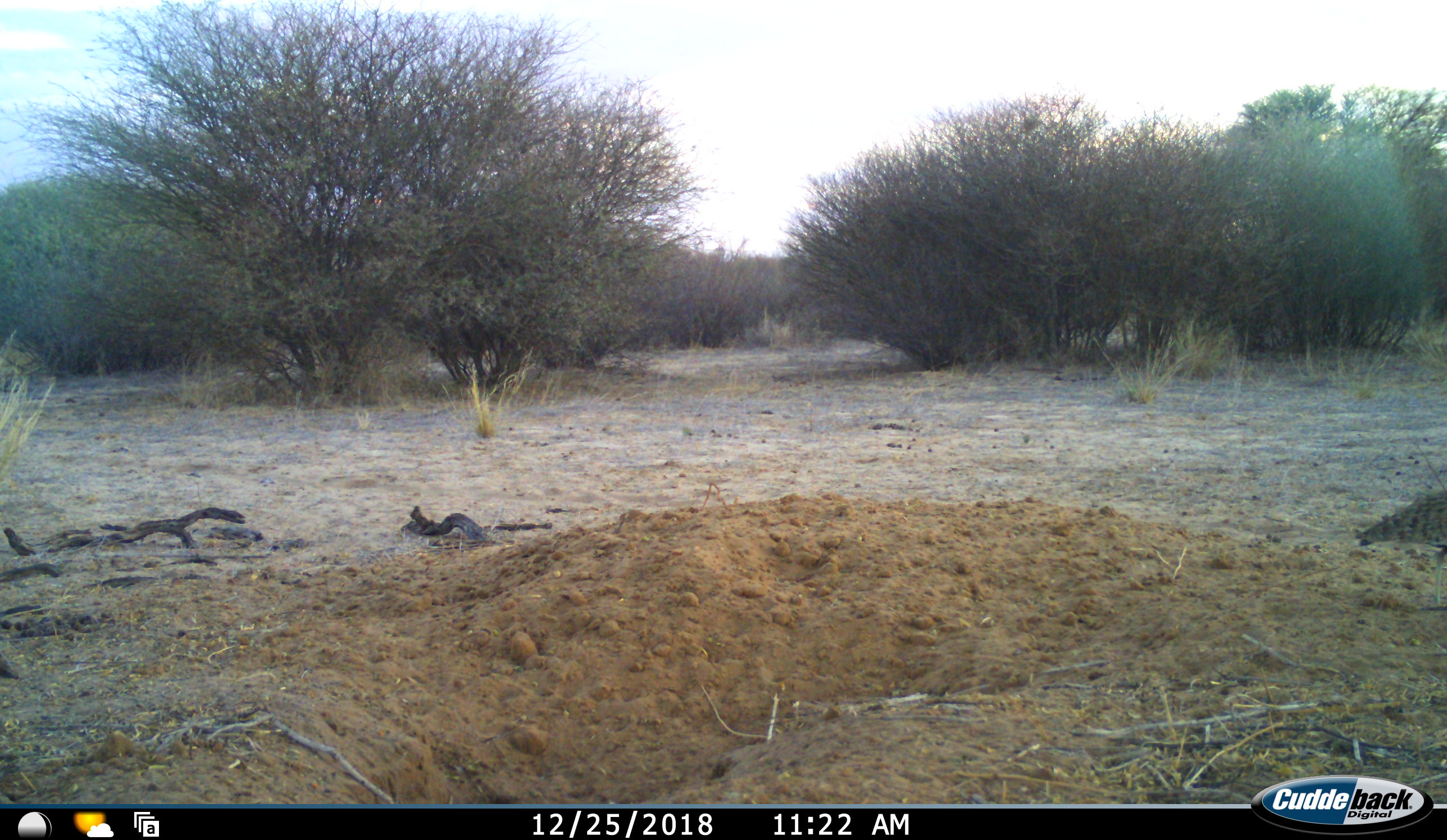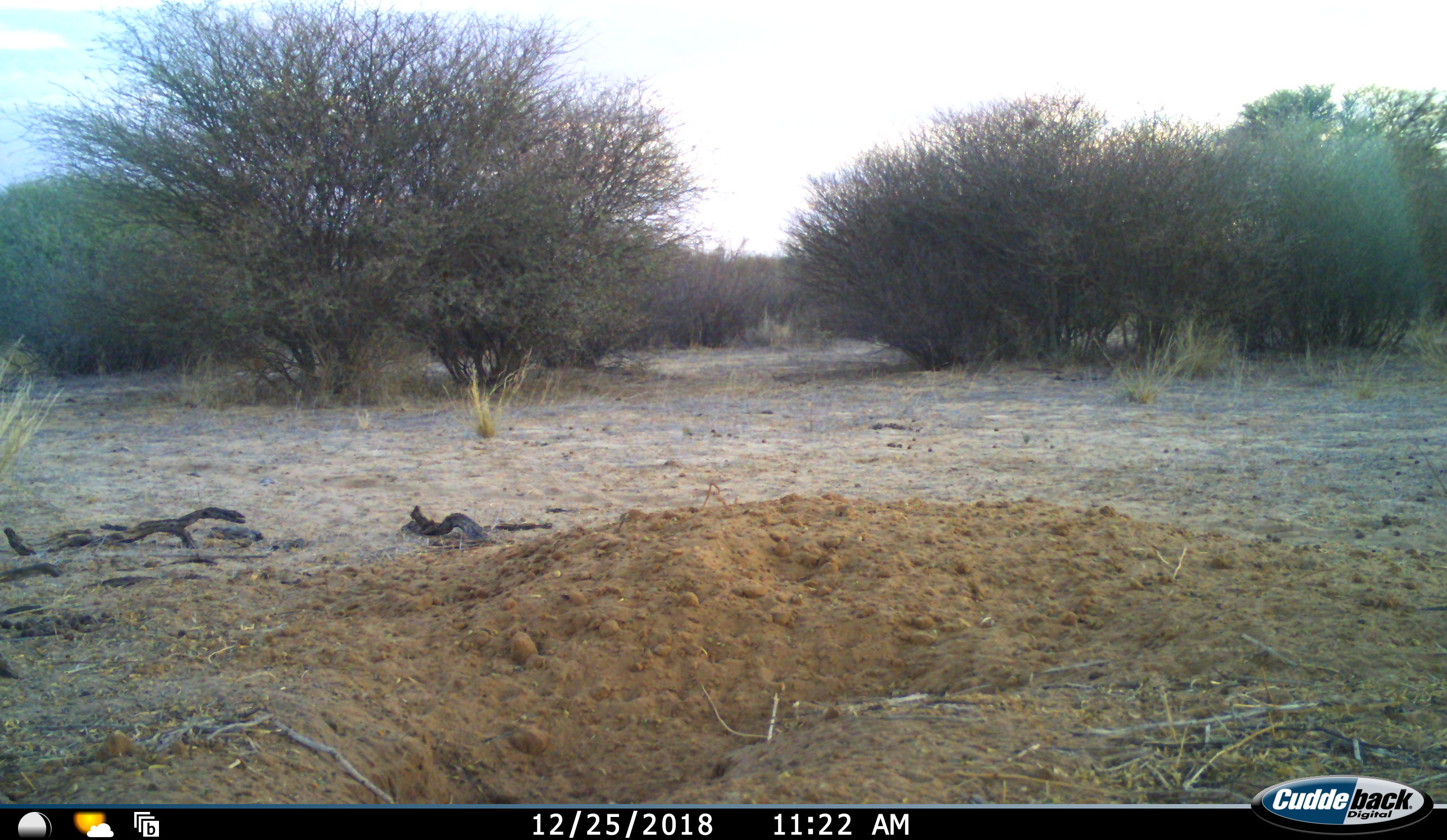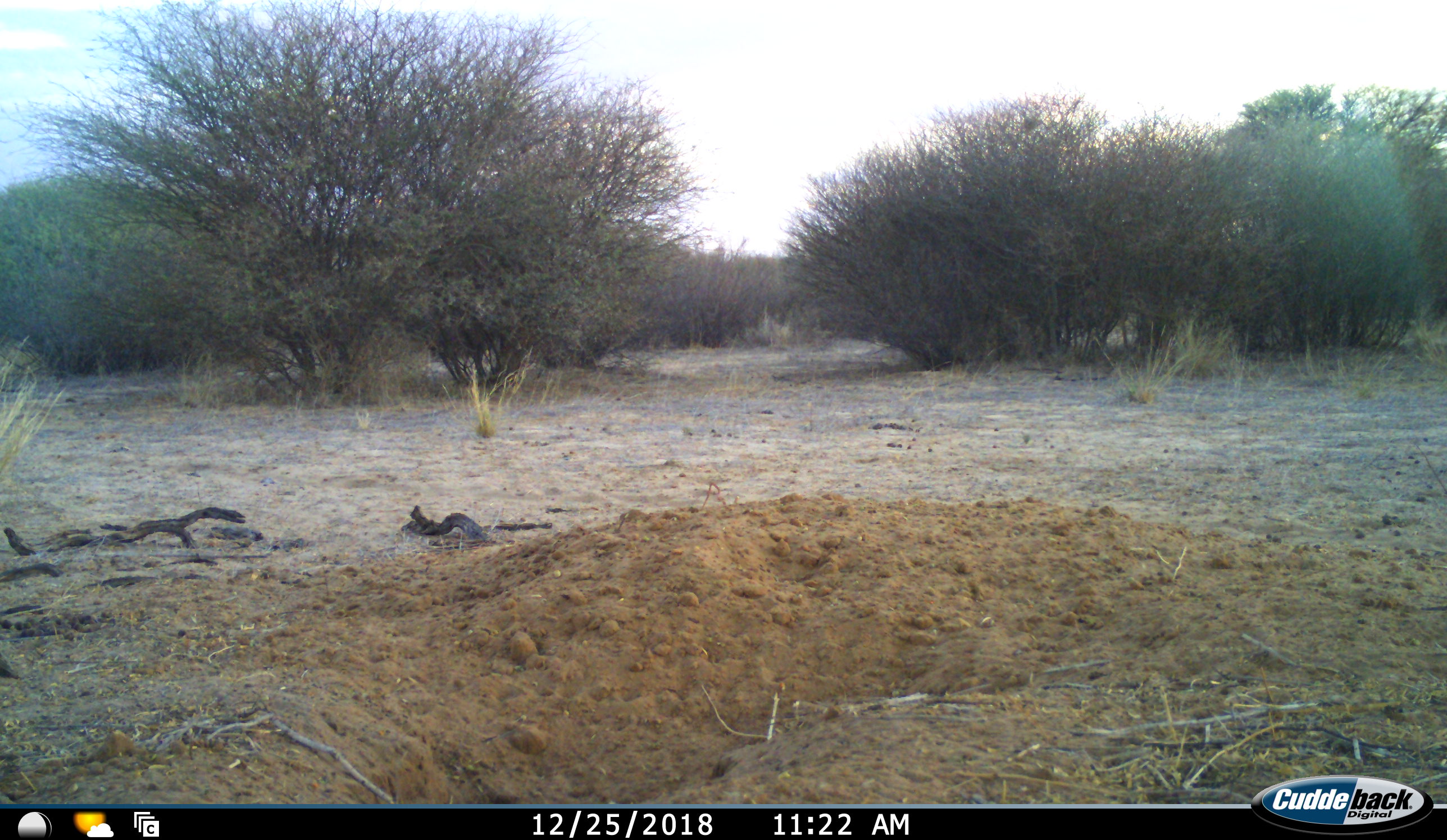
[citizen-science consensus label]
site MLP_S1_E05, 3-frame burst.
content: unidentified animal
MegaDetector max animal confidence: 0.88